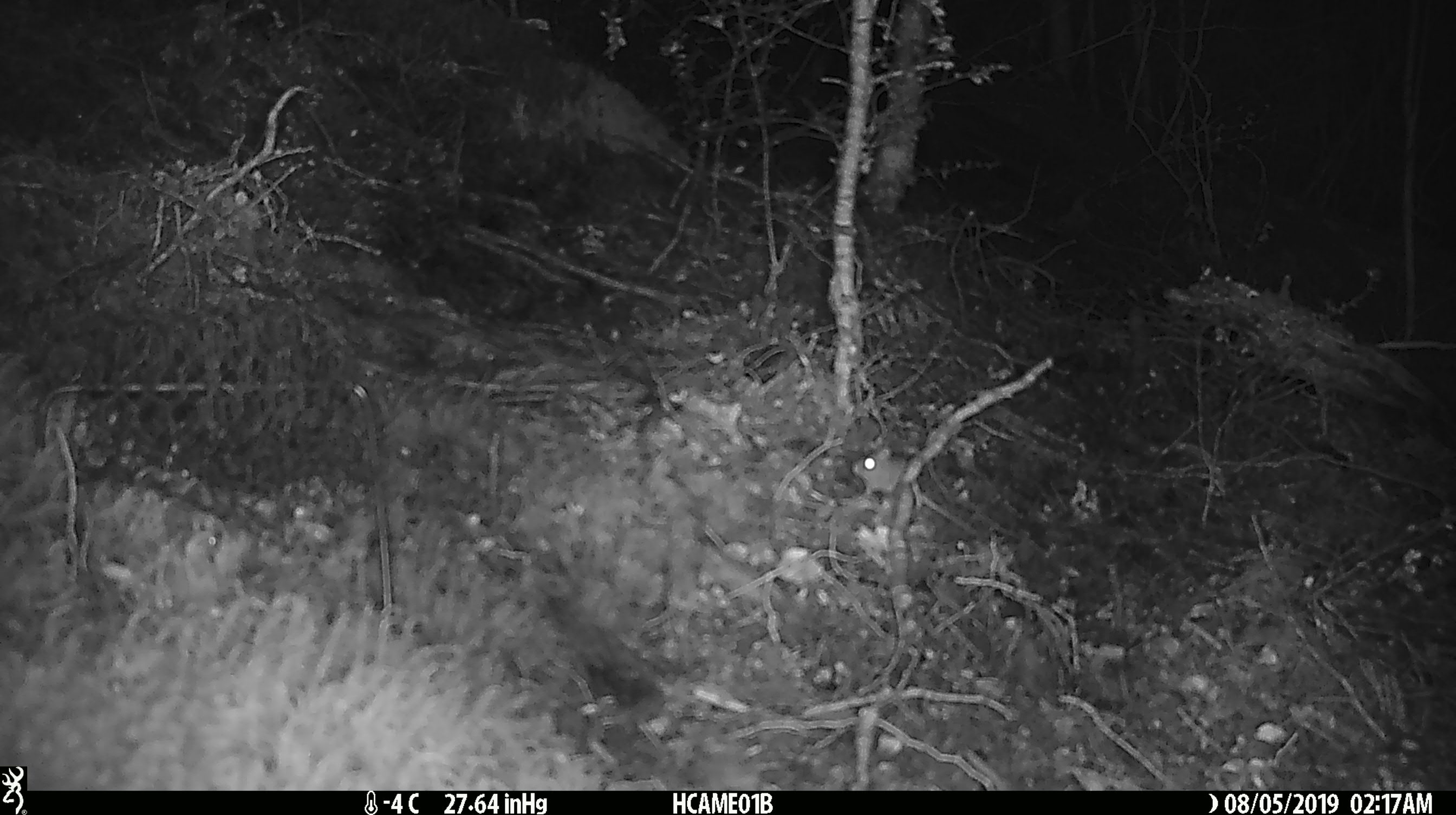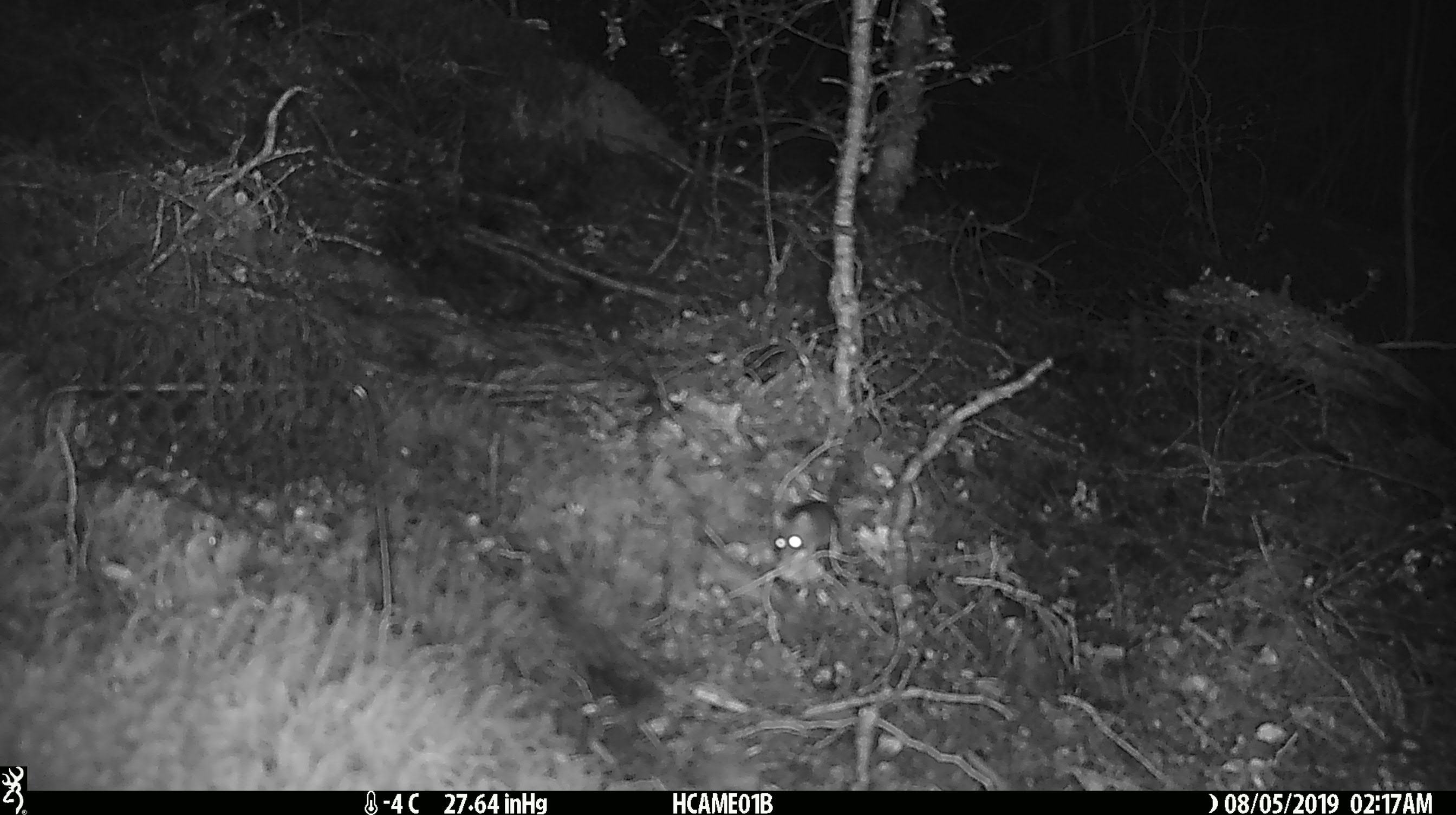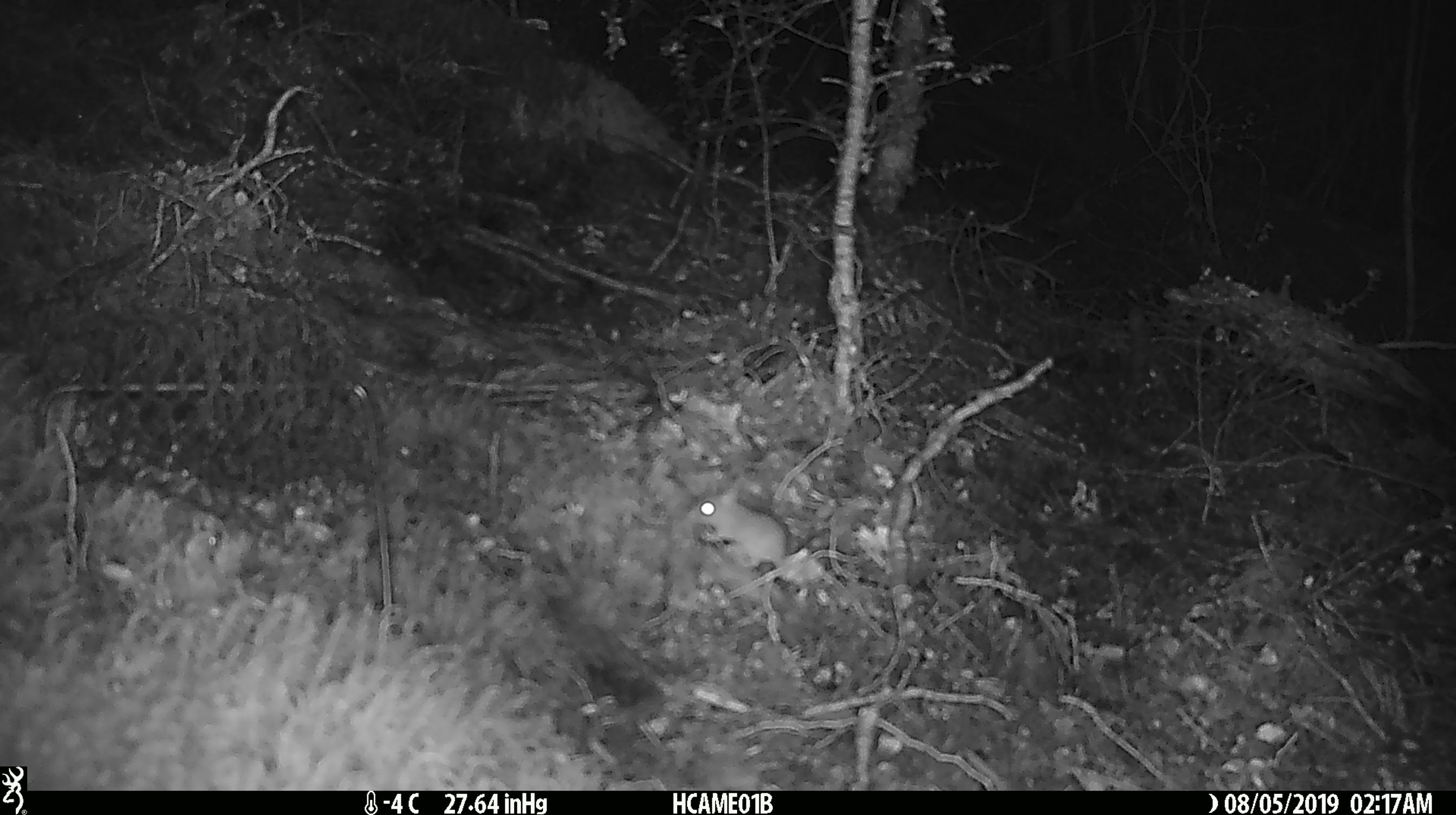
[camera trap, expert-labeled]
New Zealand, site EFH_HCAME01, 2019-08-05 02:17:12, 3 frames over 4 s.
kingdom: Animalia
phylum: Chordata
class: Mammalia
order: Rodentia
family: Muridae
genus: Mus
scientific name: Mus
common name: mouse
Mouse (Mus).